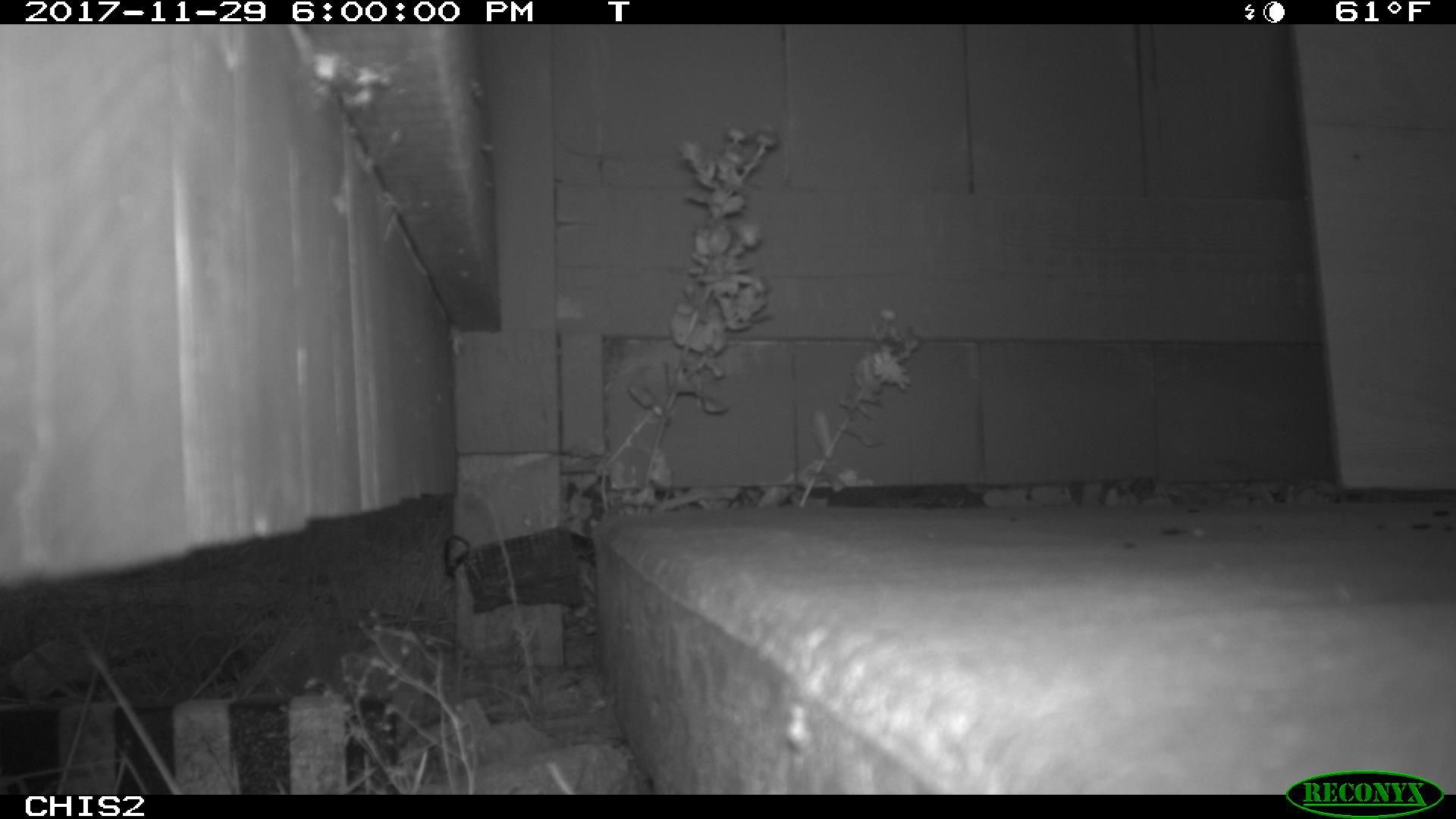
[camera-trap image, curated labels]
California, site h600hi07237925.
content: no animal present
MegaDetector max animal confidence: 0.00